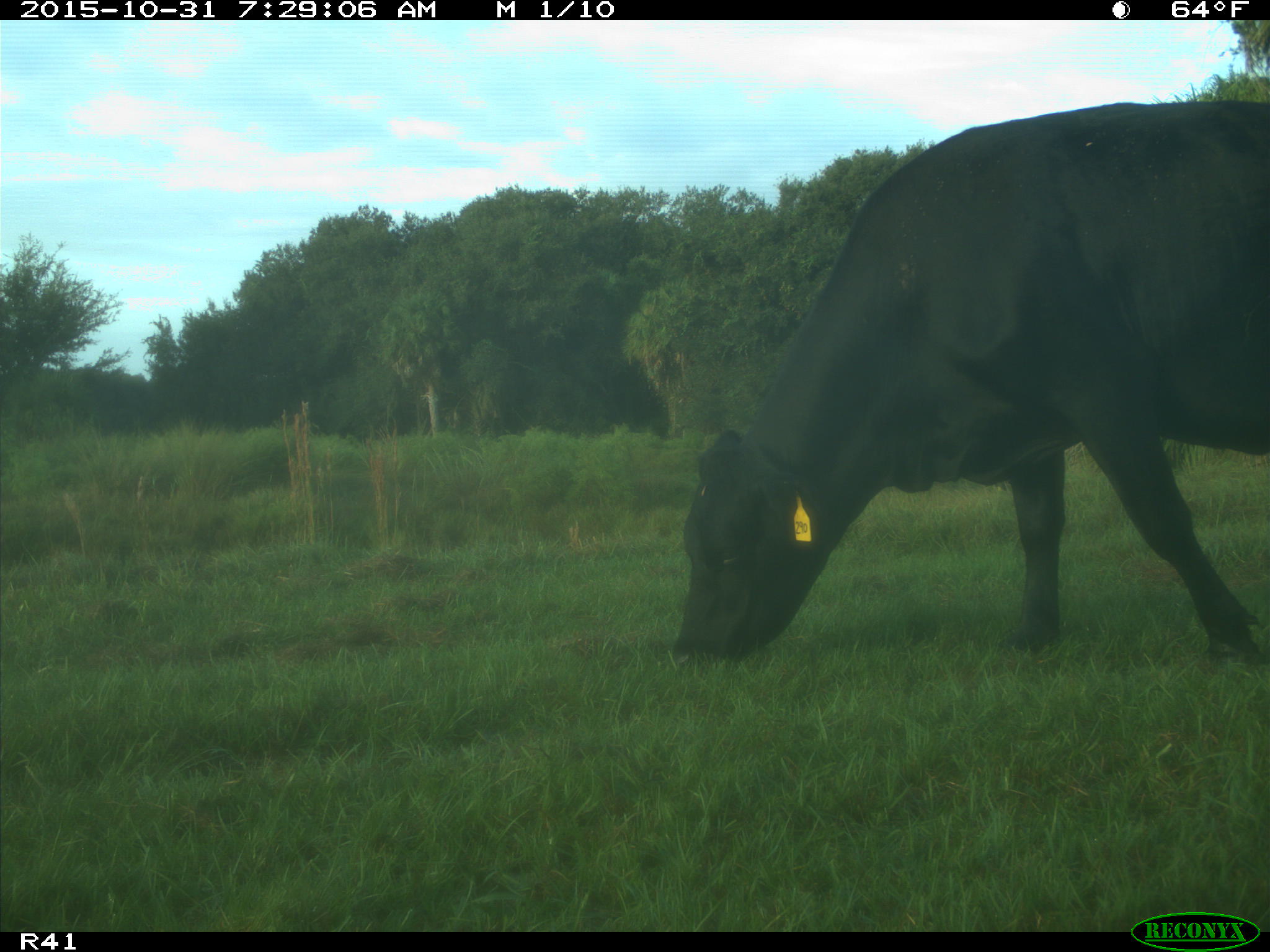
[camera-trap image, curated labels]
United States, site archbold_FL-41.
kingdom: Animalia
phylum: Chordata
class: Mammalia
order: Artiodactyla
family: Bovidae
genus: Bos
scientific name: Bos taurus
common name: domestic cow